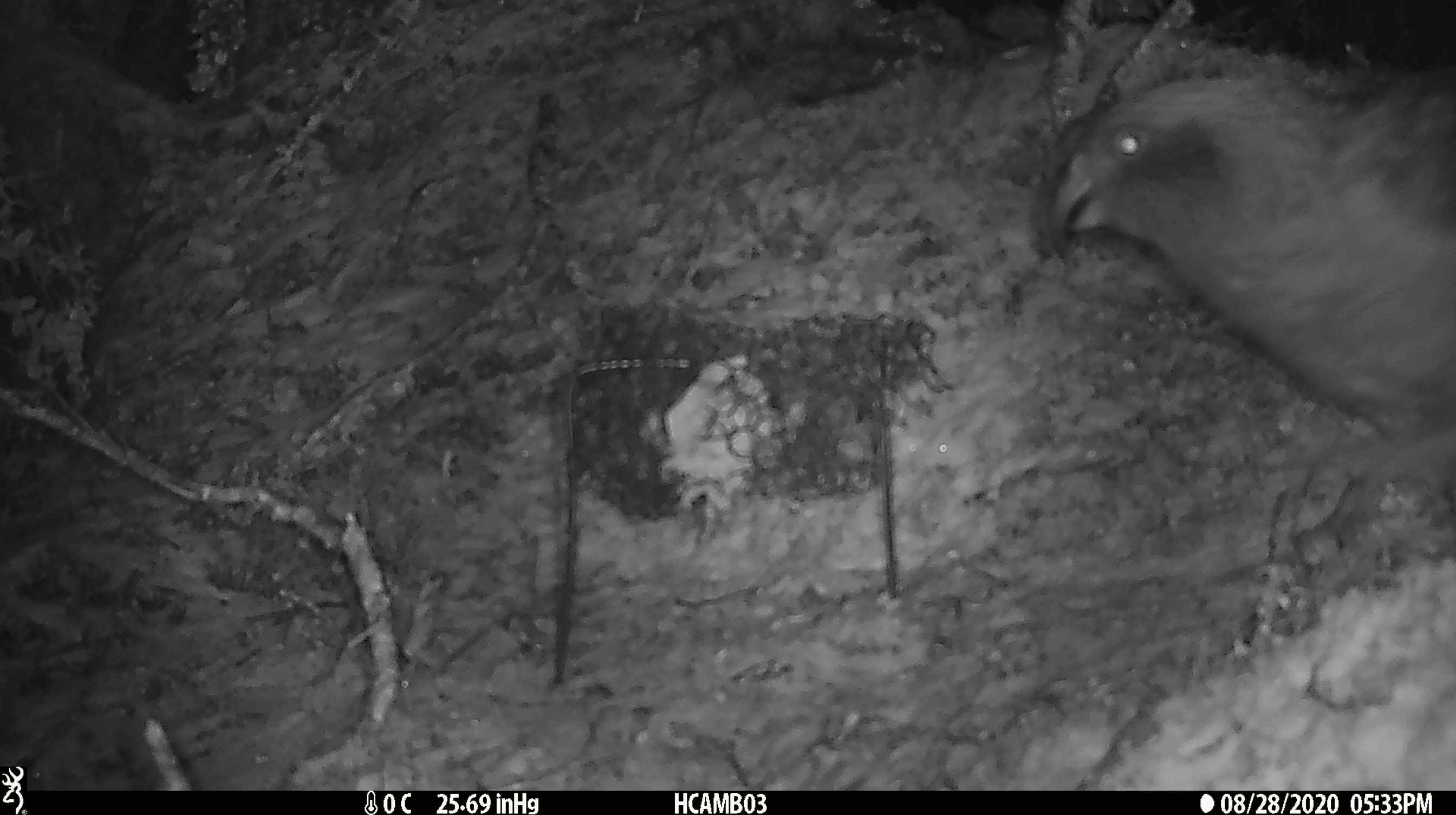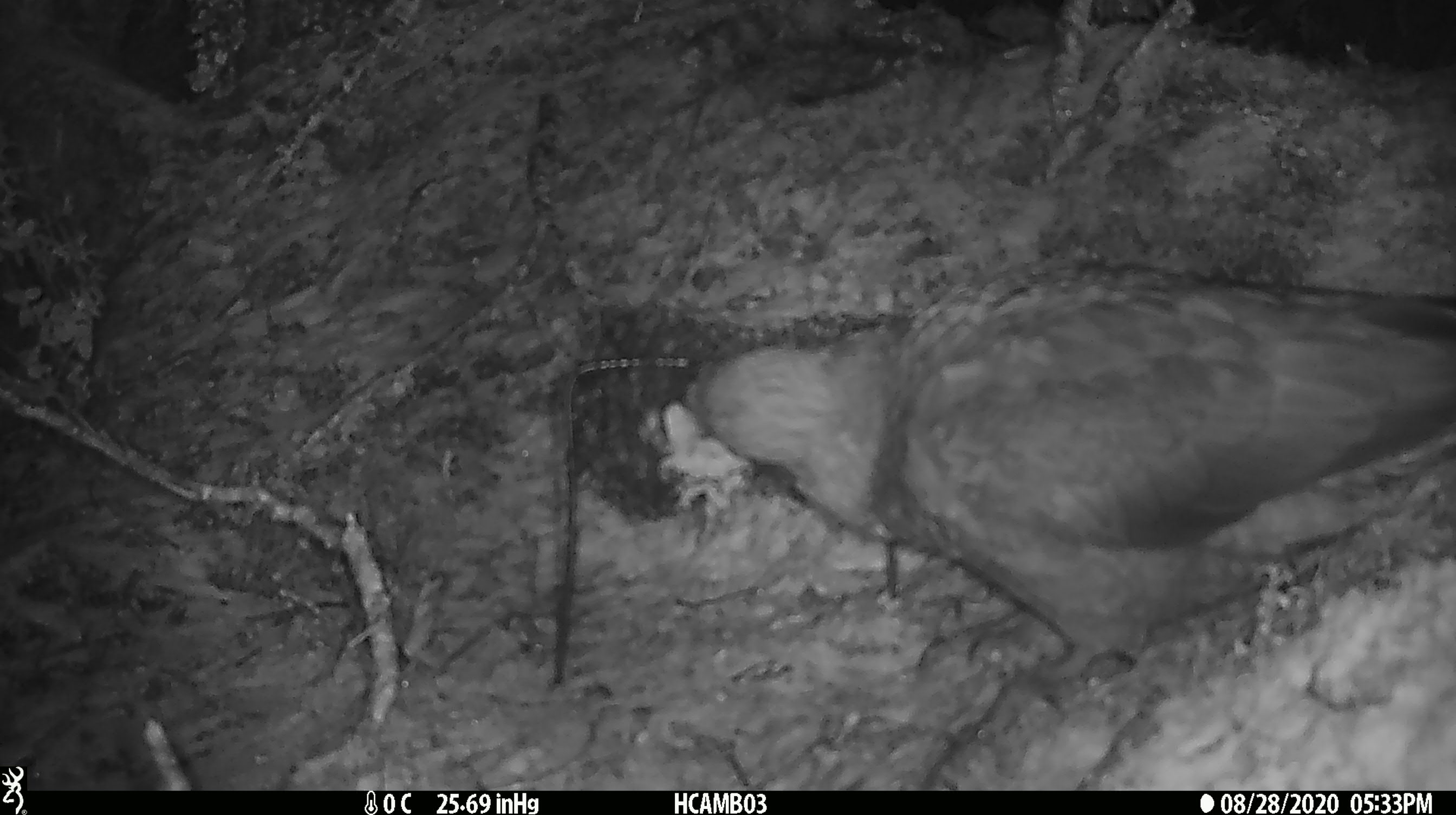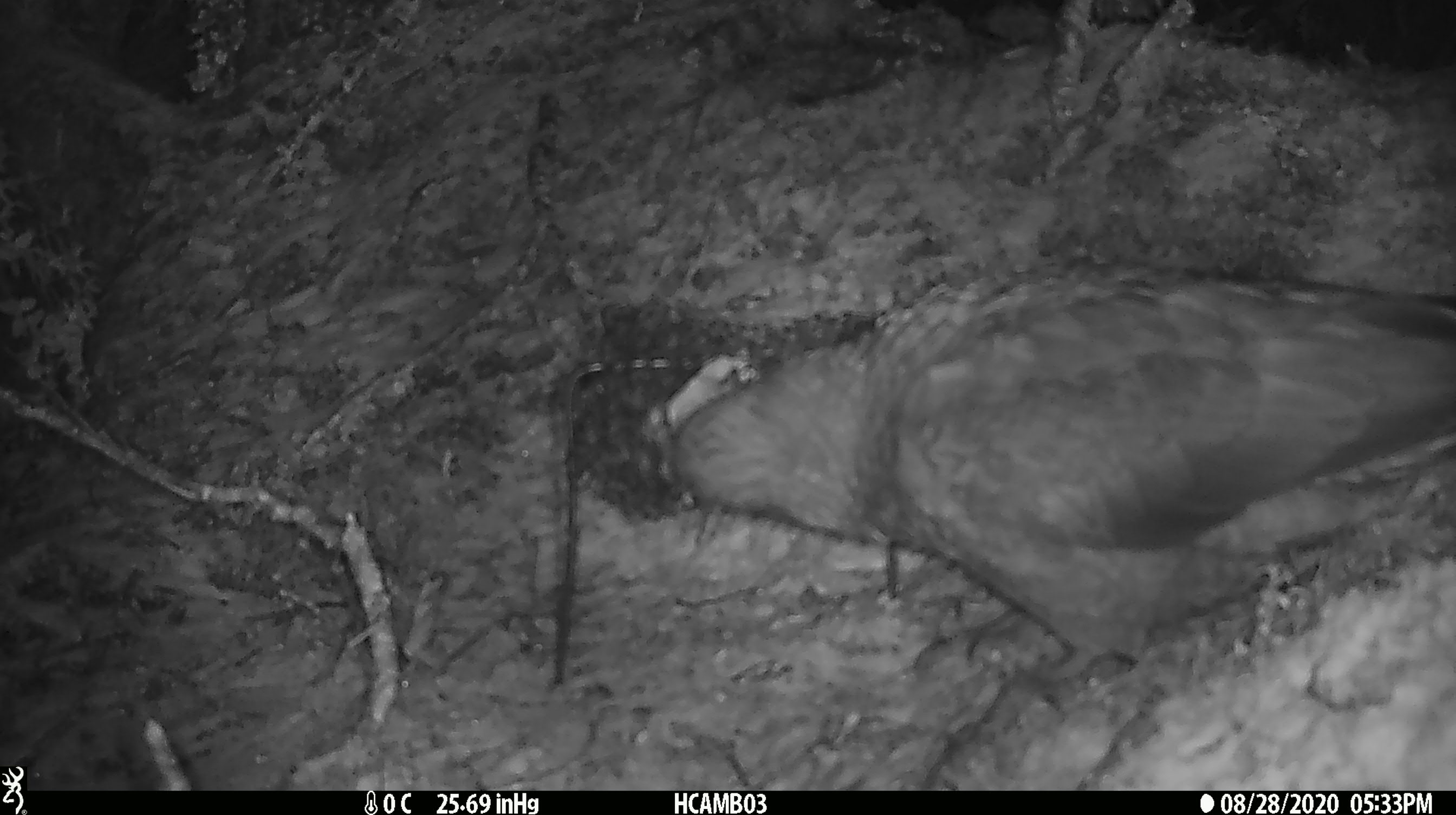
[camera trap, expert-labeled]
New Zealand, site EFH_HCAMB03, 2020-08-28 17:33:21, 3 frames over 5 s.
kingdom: Animalia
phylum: Chordata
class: Aves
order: Psittaciformes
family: Strigopidae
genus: Nestor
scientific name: Nestor notabilis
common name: kea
Kea (Nestor notabilis).